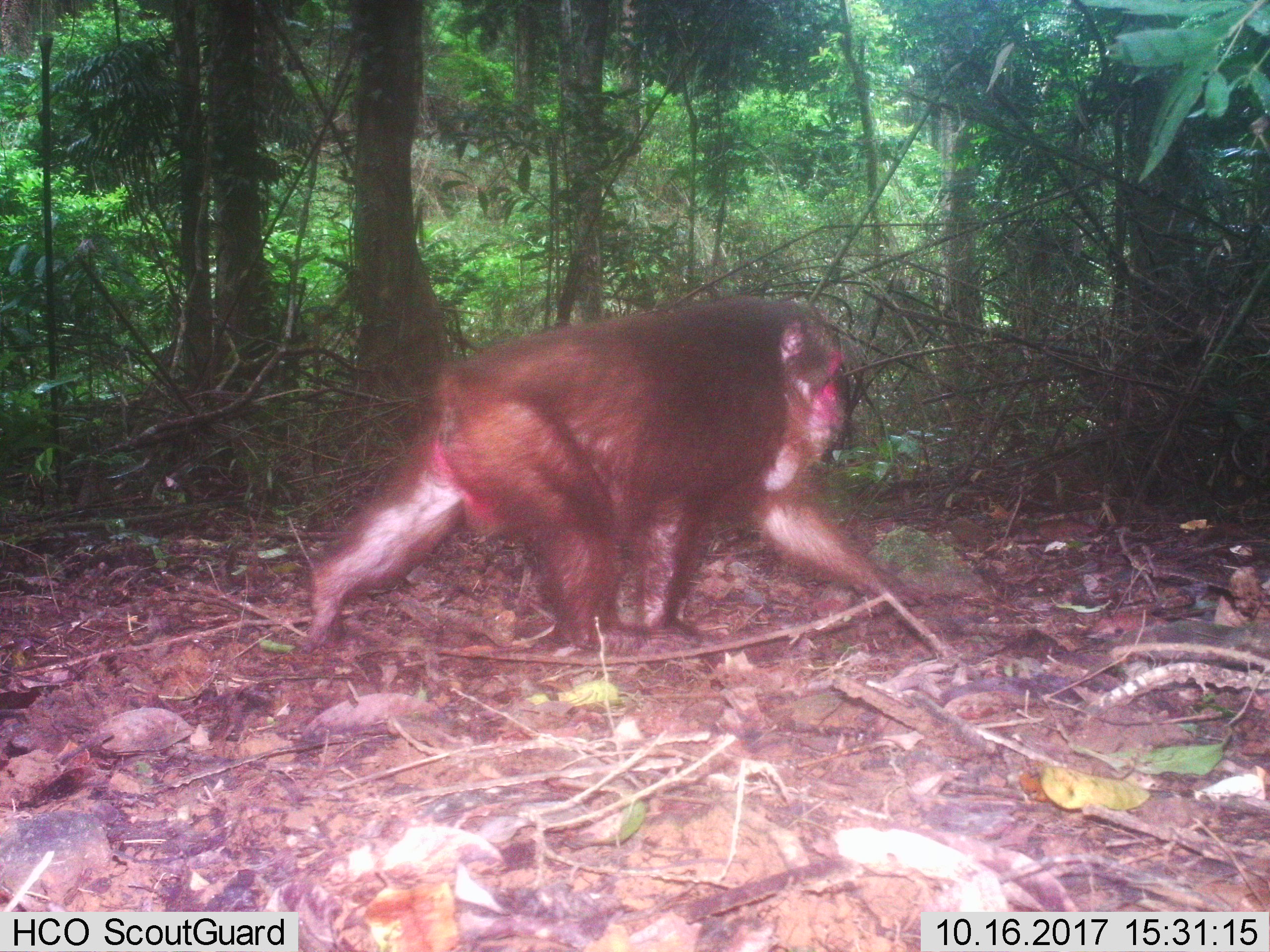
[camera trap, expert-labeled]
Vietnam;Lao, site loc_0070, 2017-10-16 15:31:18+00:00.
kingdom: Animalia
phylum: Chordata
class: Mammalia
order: Primates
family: Cercopithecidae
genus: Macaca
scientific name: Macaca arctoides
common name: stump-tailed macaque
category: stump tailed macaque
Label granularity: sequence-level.